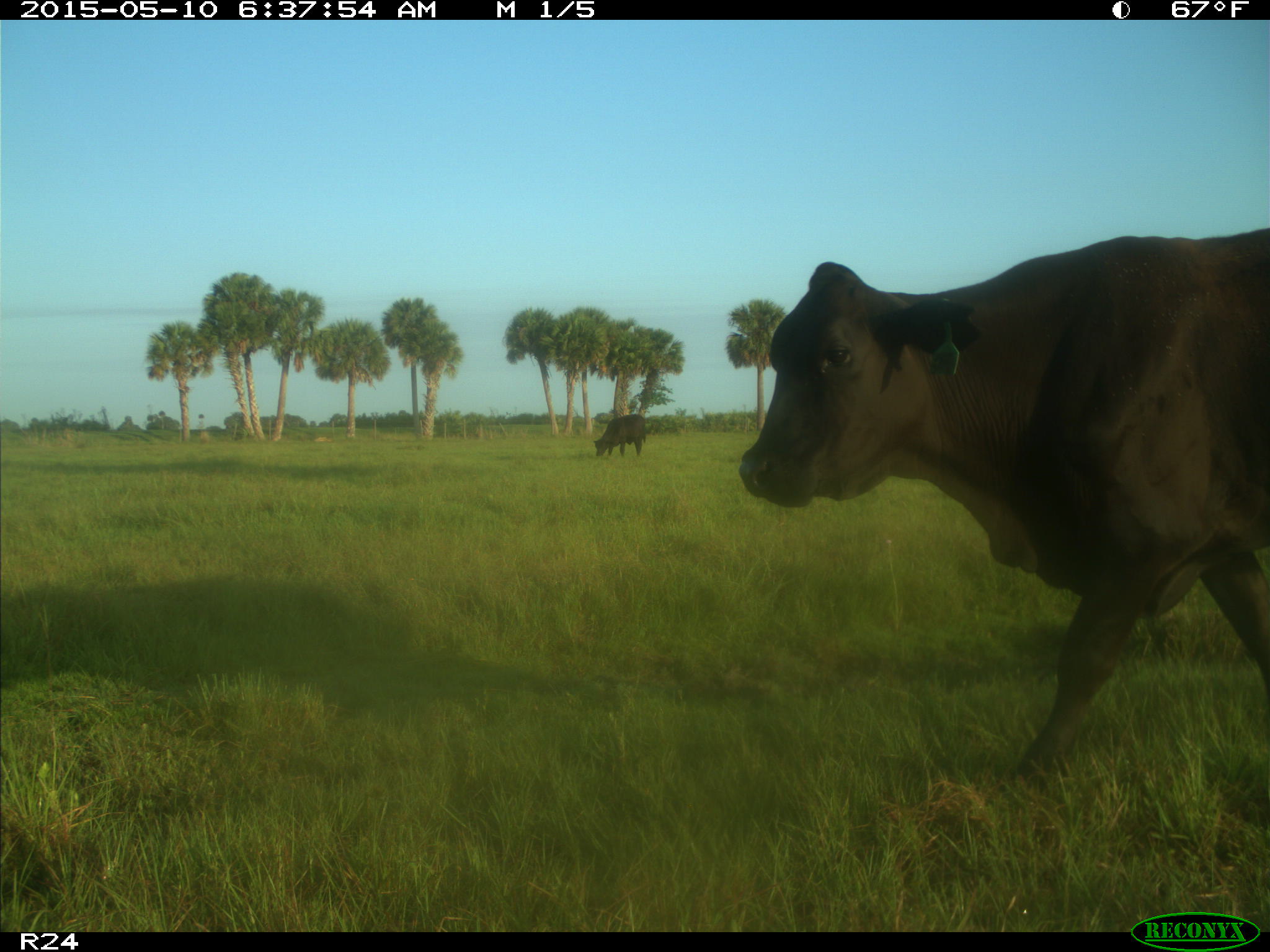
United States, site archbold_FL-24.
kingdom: Animalia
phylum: Chordata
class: Mammalia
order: Artiodactyla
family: Bovidae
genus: Bos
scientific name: Bos taurus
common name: domestic cow